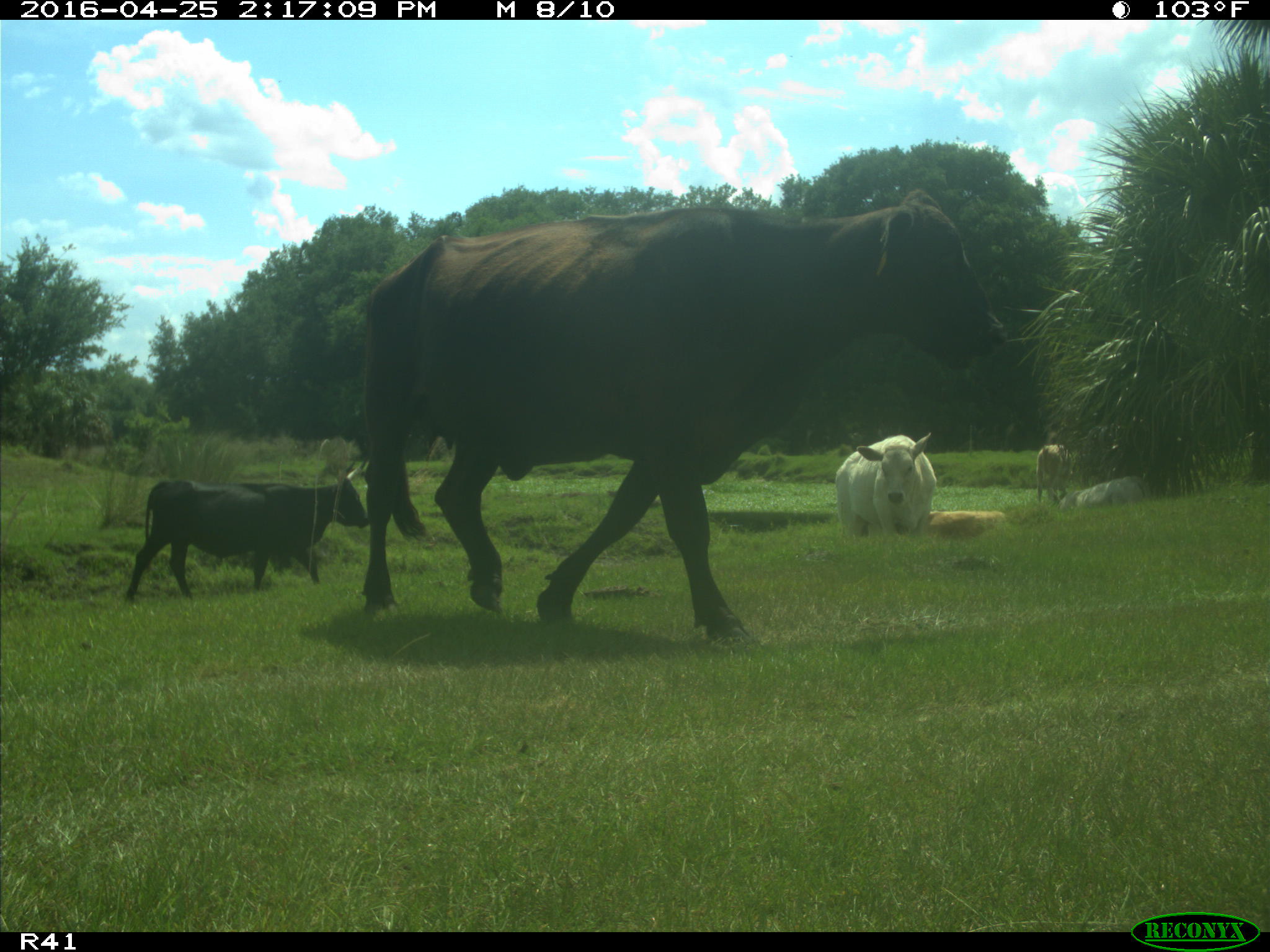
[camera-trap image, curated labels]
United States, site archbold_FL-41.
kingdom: Animalia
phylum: Chordata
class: Mammalia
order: Artiodactyla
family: Bovidae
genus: Bos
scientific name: Bos taurus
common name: domestic cow